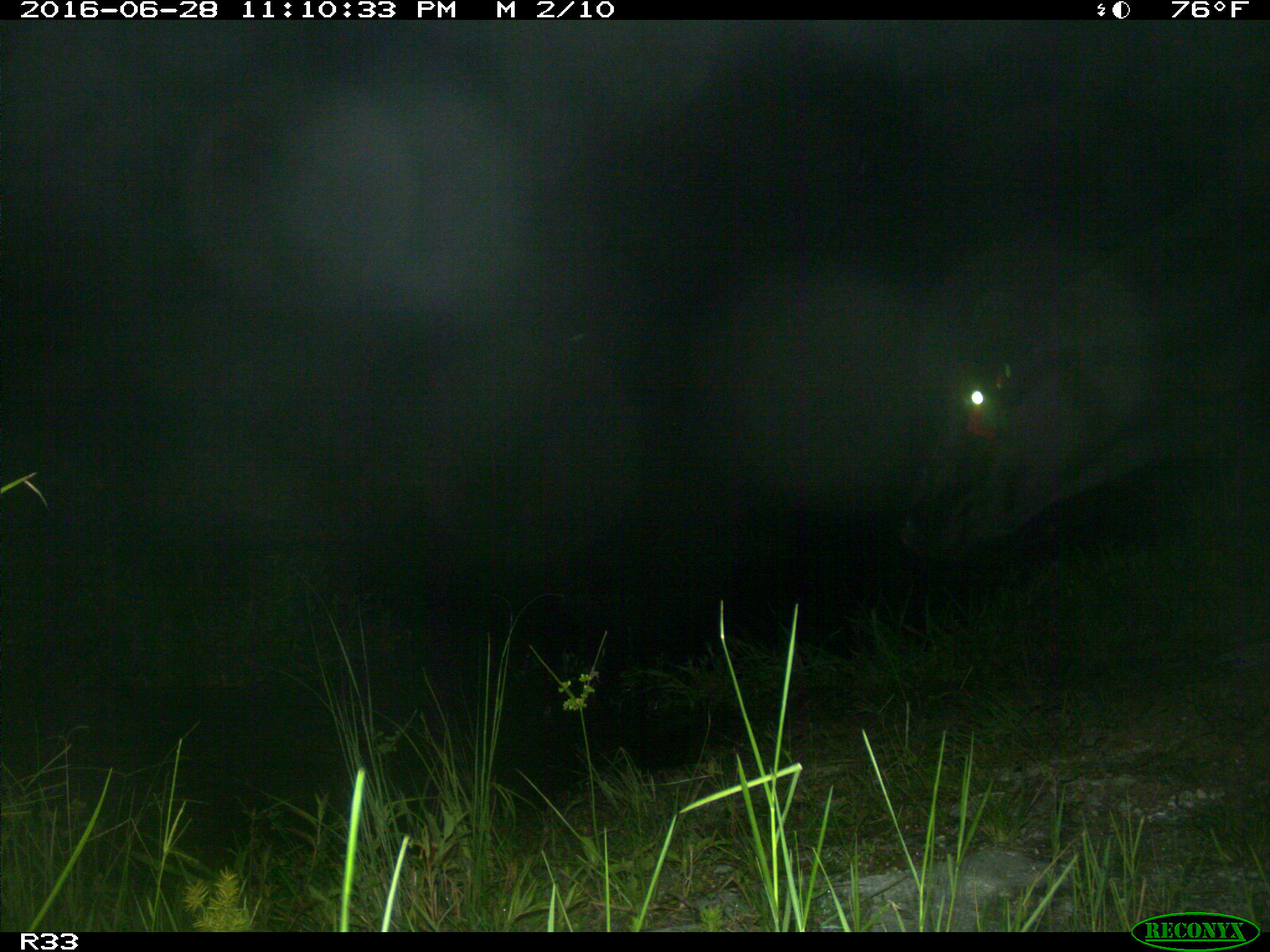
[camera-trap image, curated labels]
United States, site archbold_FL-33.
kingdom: Animalia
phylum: Chordata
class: Mammalia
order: Artiodactyla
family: Bovidae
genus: Bos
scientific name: Bos taurus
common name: domestic cow